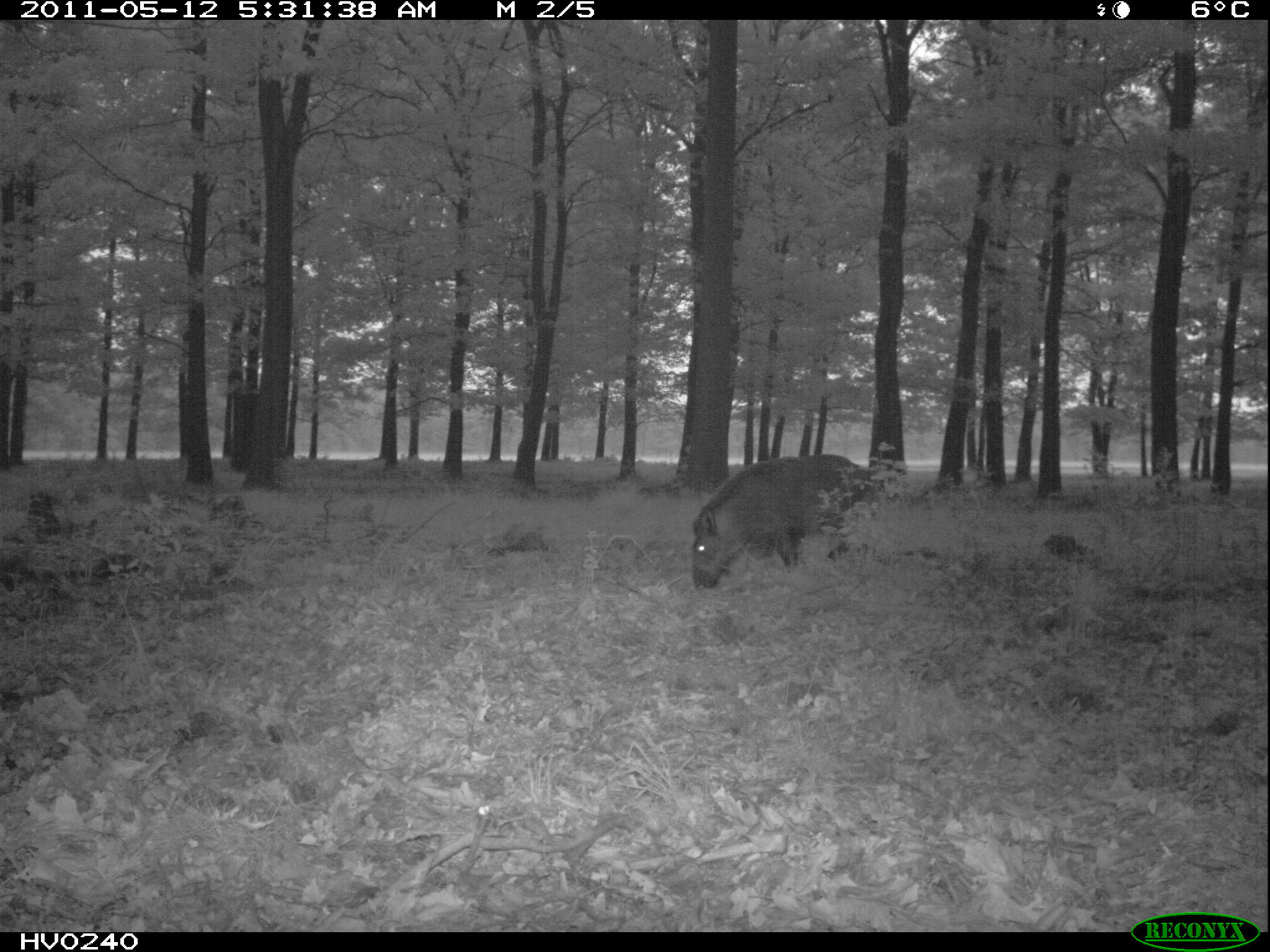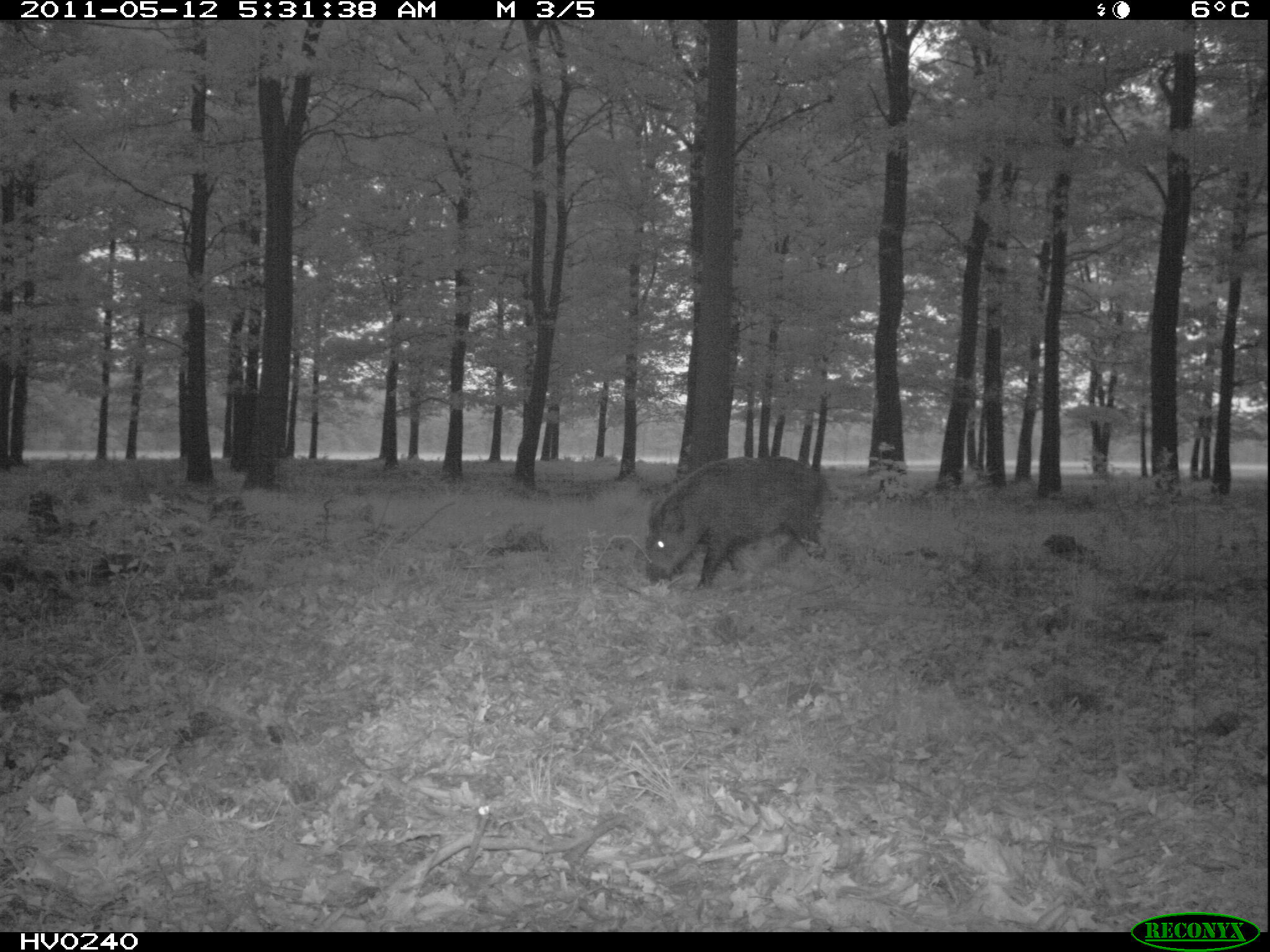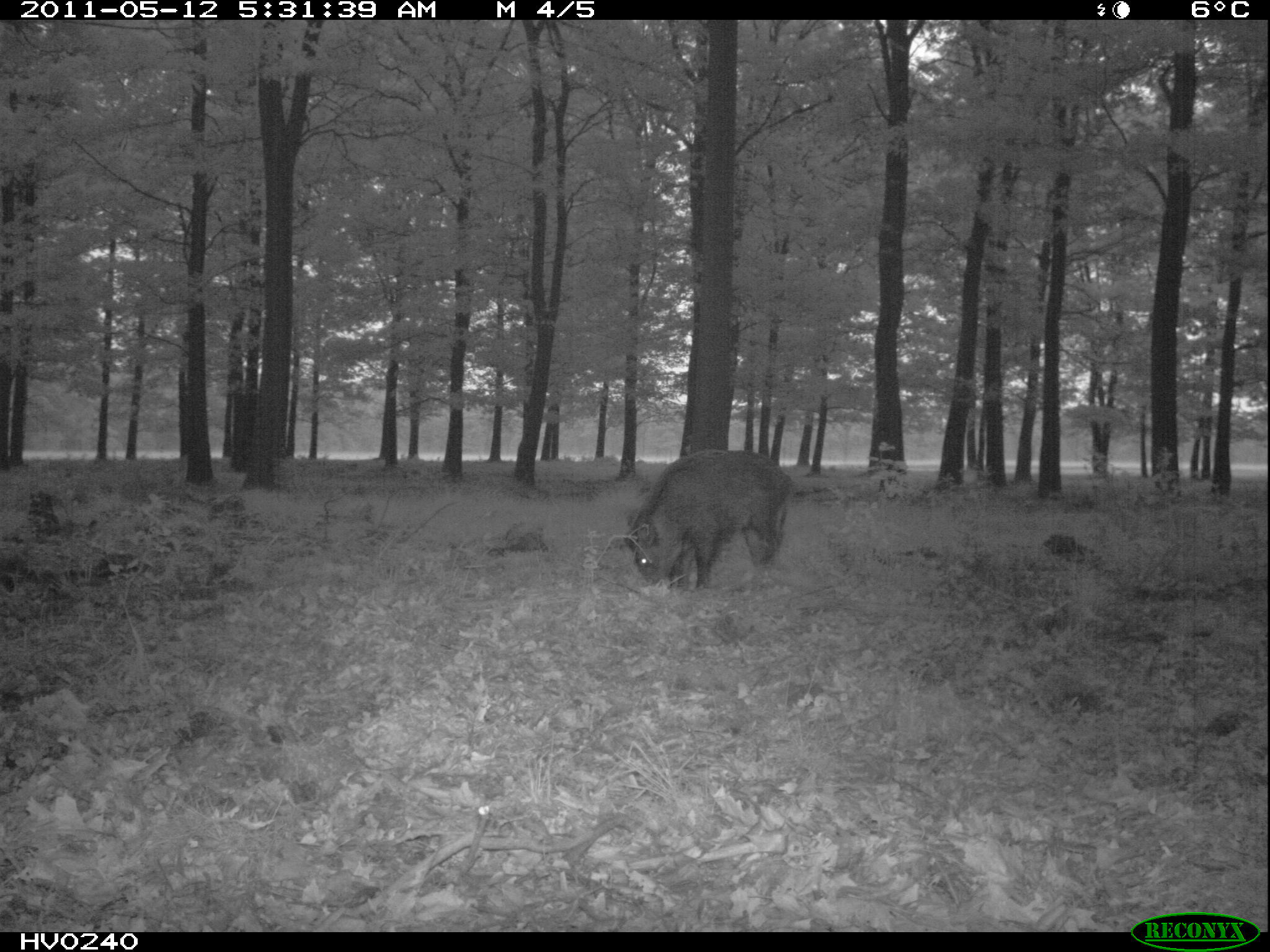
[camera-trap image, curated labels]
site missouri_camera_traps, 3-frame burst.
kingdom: Animalia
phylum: Chordata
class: Mammalia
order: Artiodactyla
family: Suidae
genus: Sus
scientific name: Sus scrofa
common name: wild boar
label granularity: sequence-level